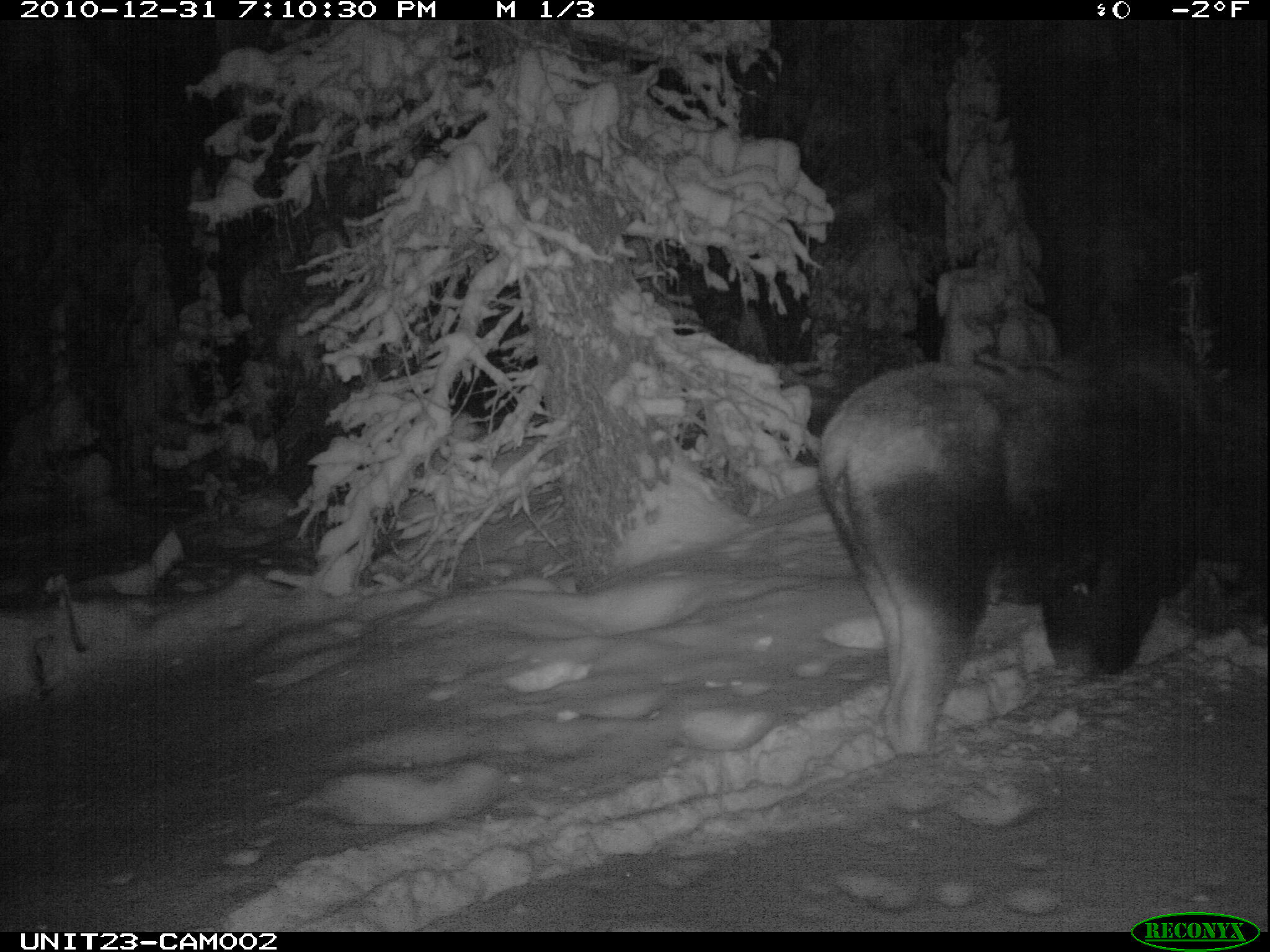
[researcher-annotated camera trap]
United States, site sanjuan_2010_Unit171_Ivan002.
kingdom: Animalia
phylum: Chordata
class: Mammalia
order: Artiodactyla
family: Cervidae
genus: Alces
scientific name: Alces alces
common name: moose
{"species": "Alces alces (moose)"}